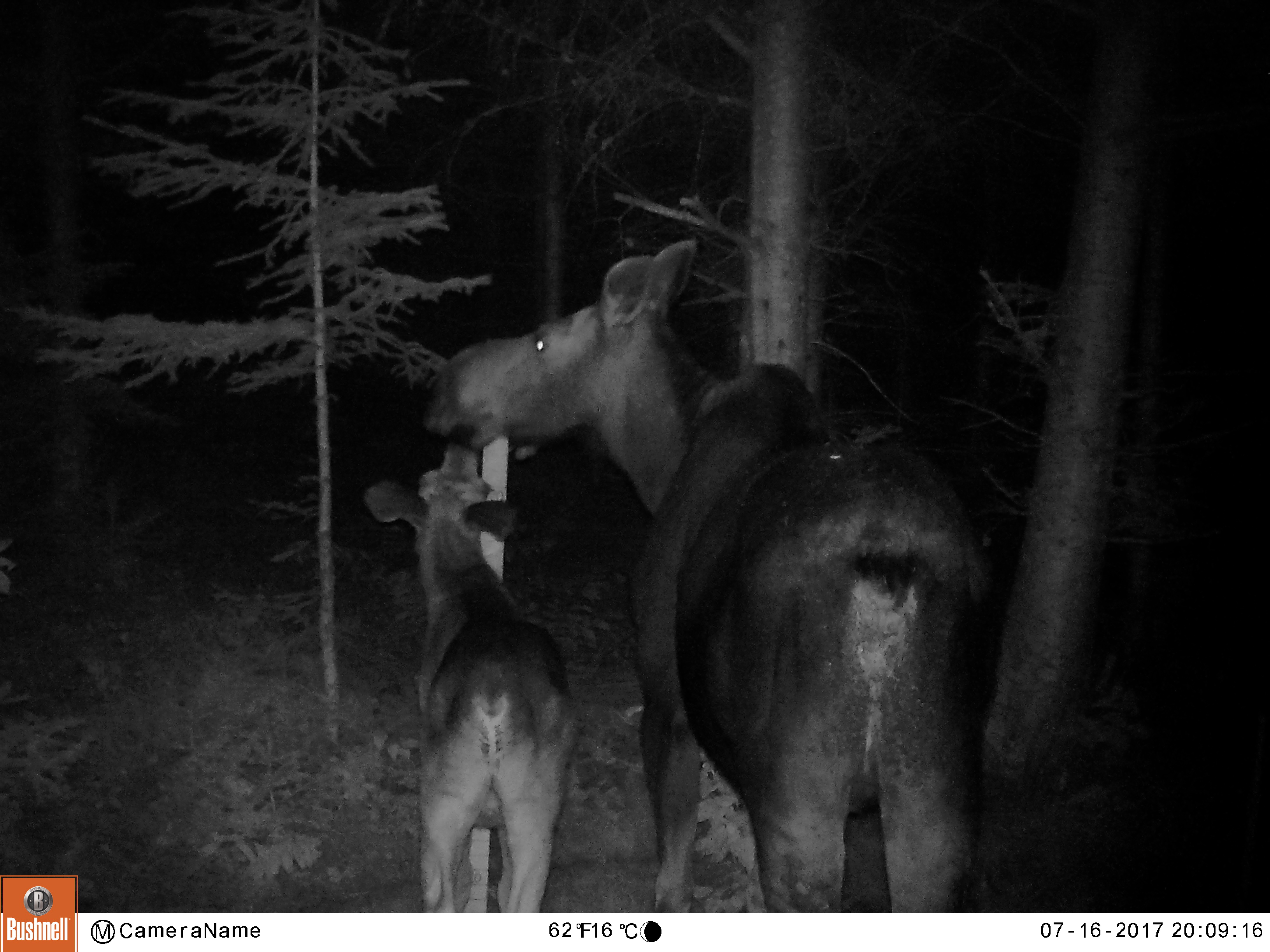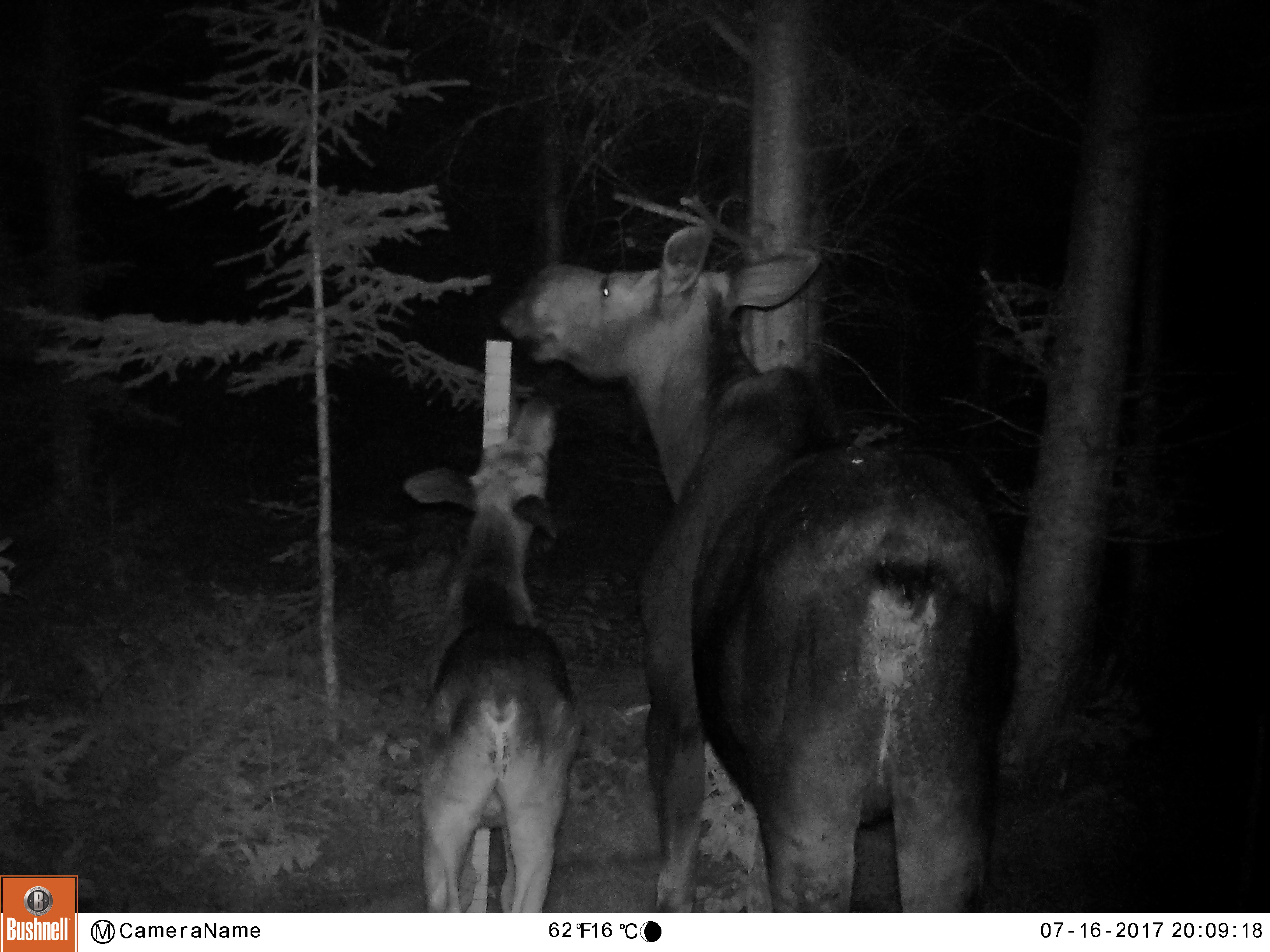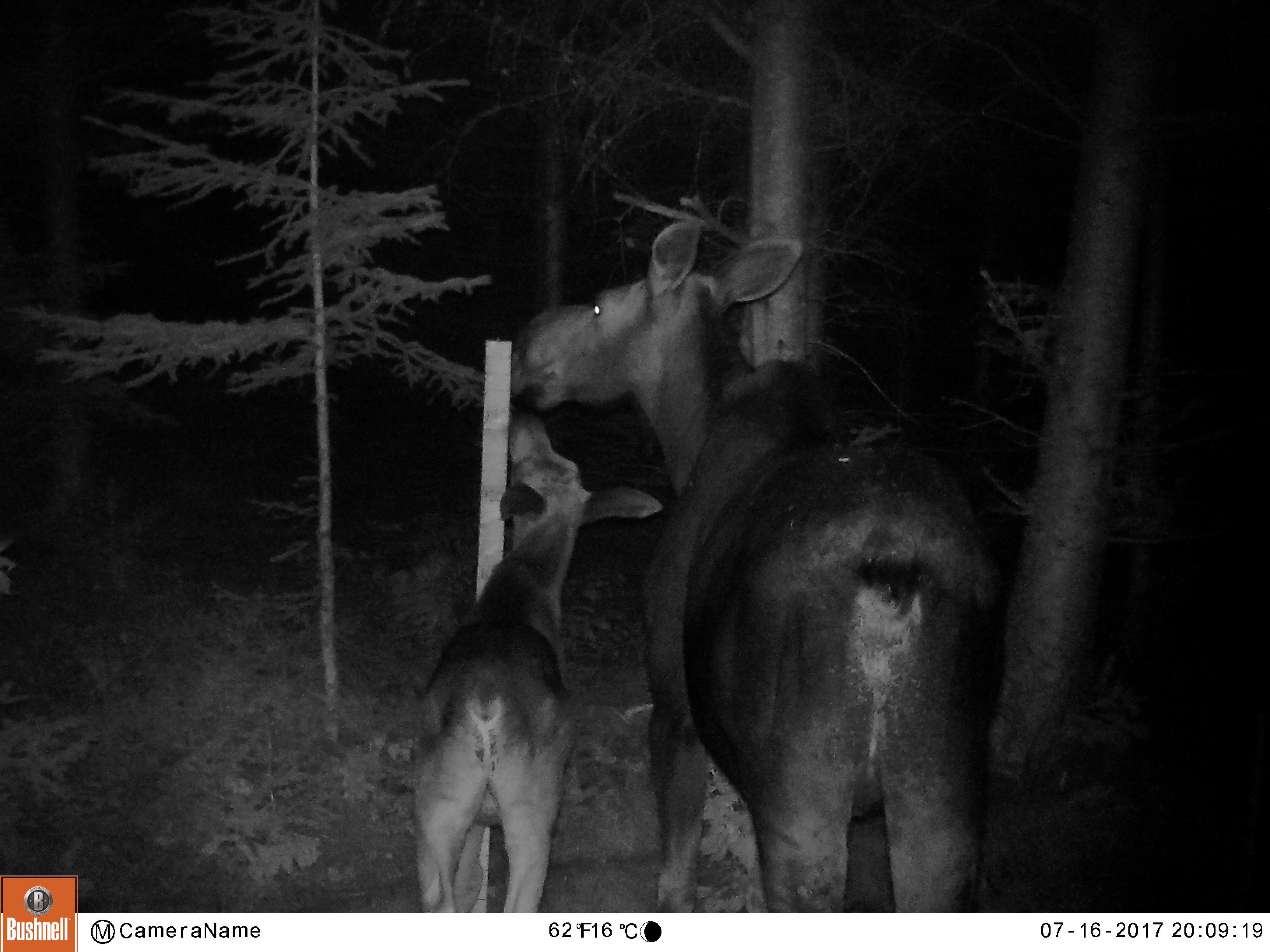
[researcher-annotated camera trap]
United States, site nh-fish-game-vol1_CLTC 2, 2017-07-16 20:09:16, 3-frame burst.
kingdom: Animalia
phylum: Chordata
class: Mammalia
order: Artiodactyla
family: Cervidae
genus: Alces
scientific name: Alces alces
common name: moose